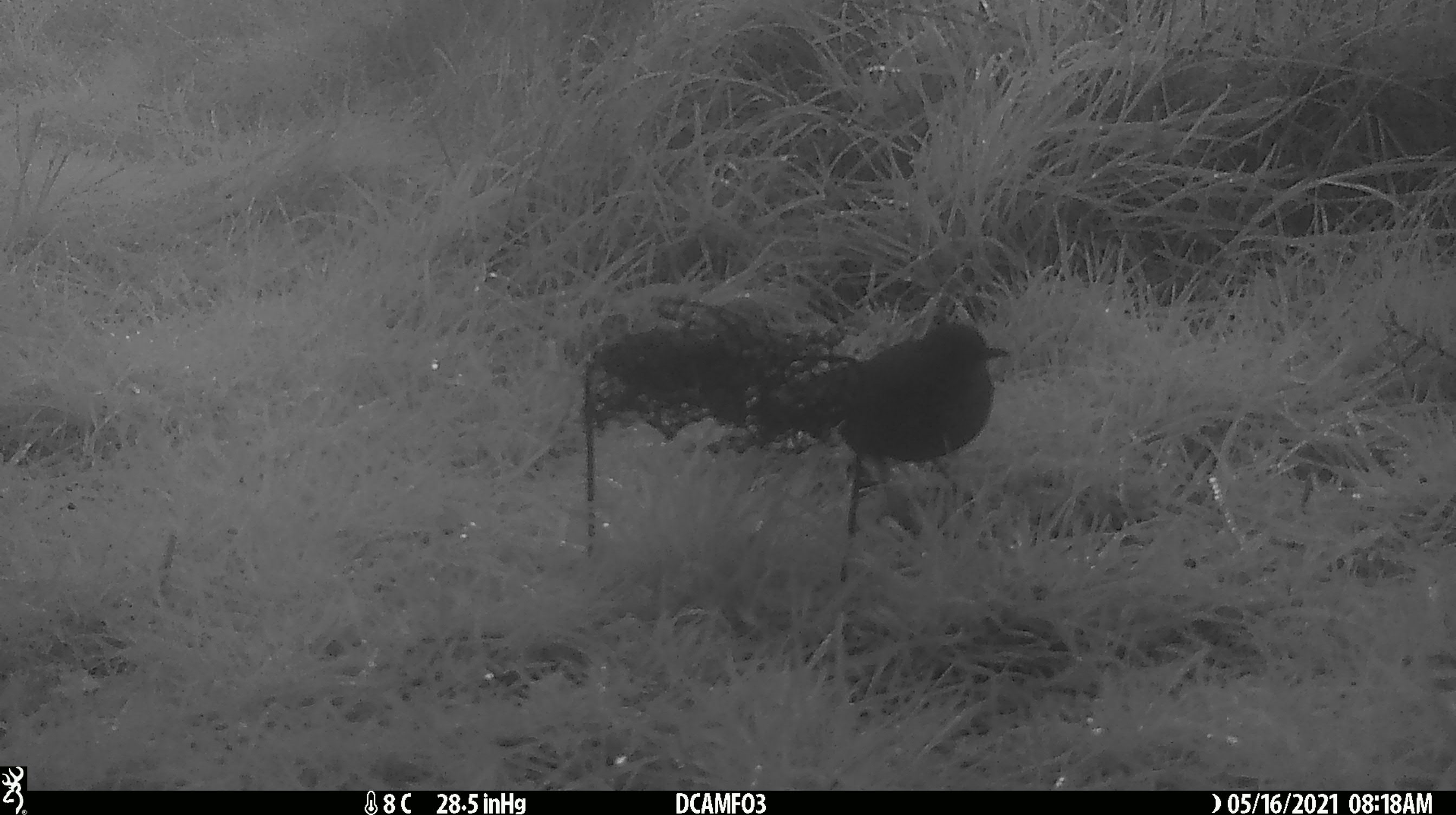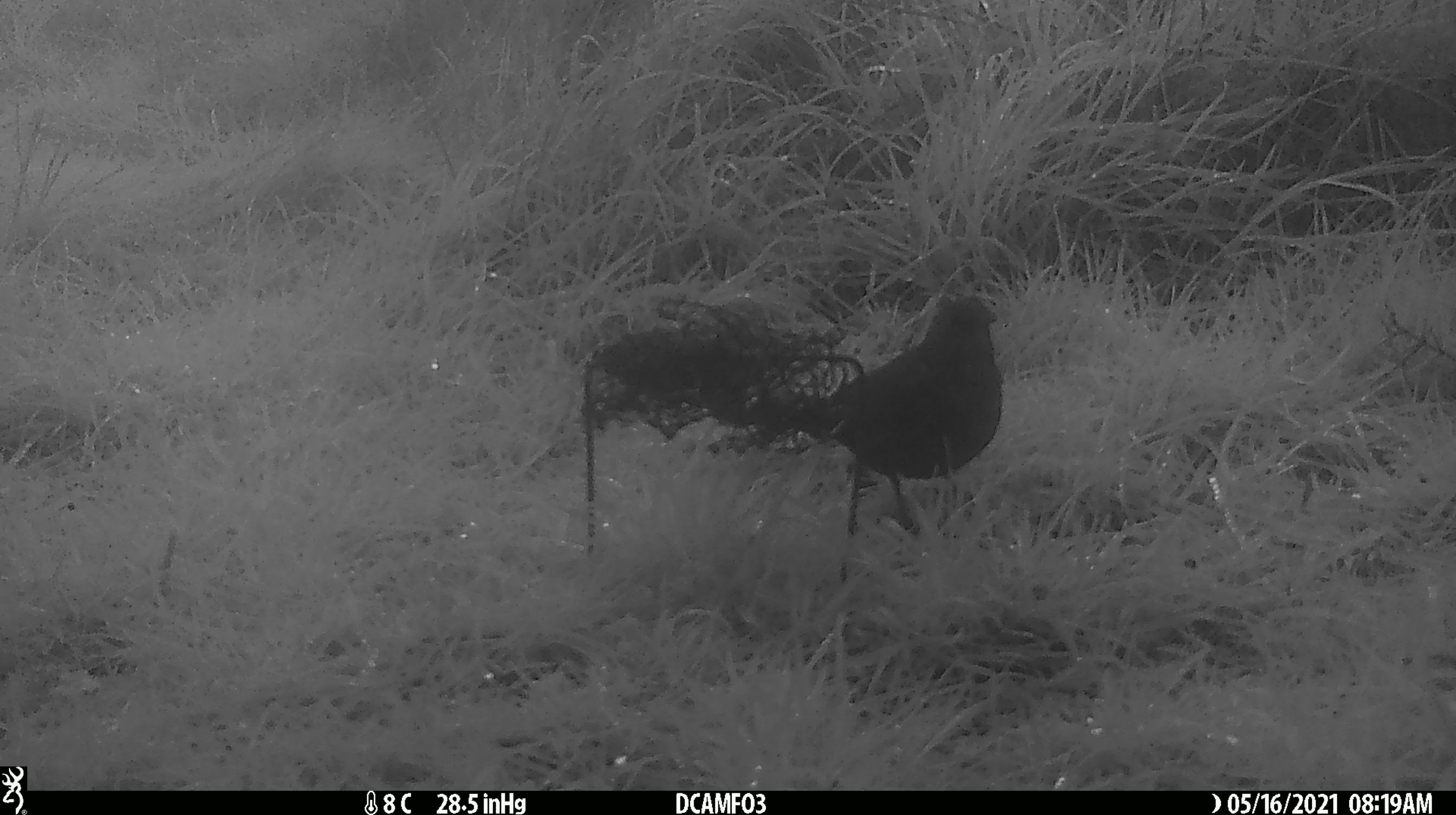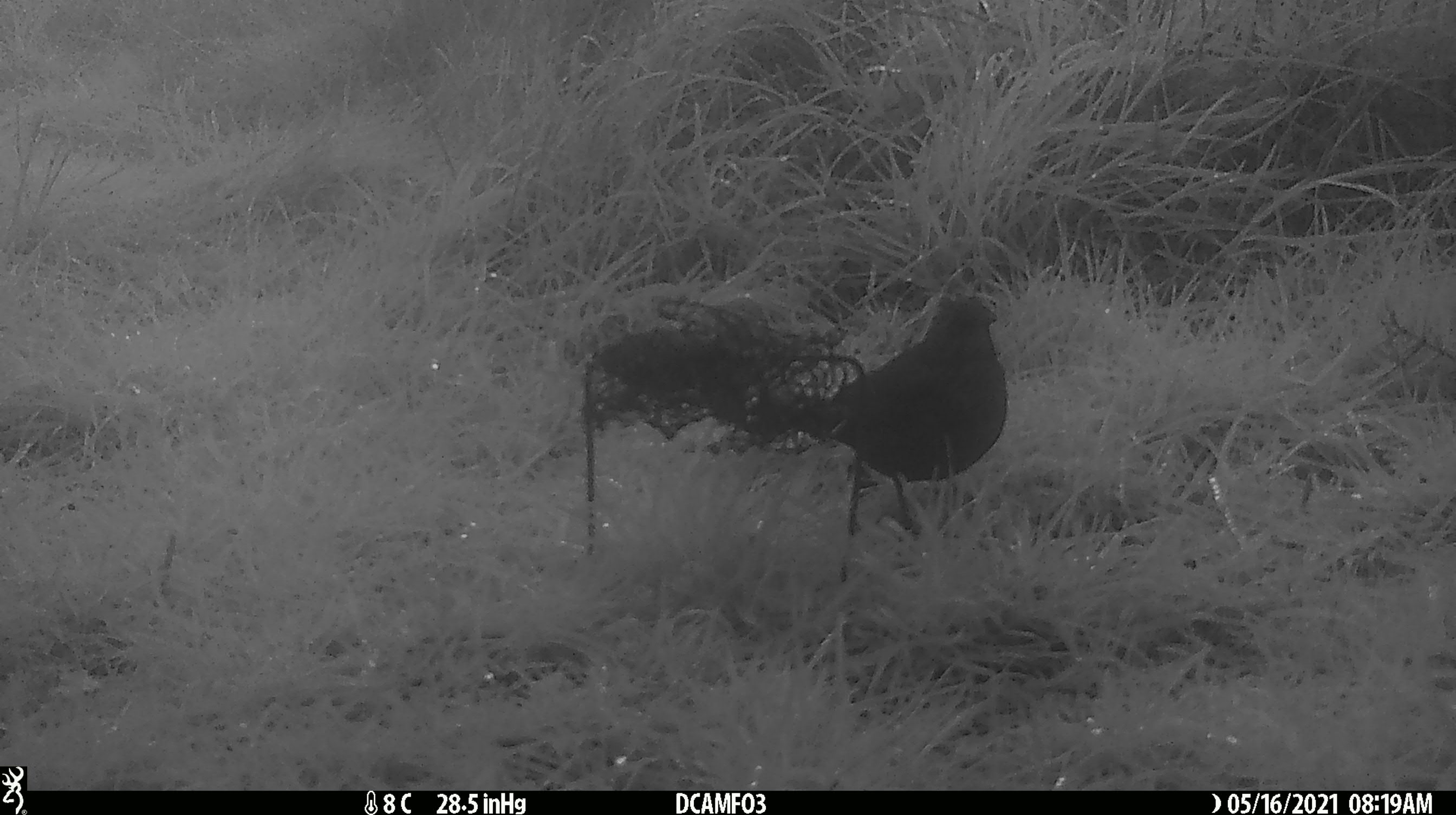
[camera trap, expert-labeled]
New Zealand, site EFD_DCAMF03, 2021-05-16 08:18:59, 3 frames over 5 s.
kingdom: Animalia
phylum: Chordata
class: Aves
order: Passeriformes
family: Turdidae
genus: Turdus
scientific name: Turdus philomelos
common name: song thrush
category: thrush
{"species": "thrush (song thrush) (Turdus philomelos)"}